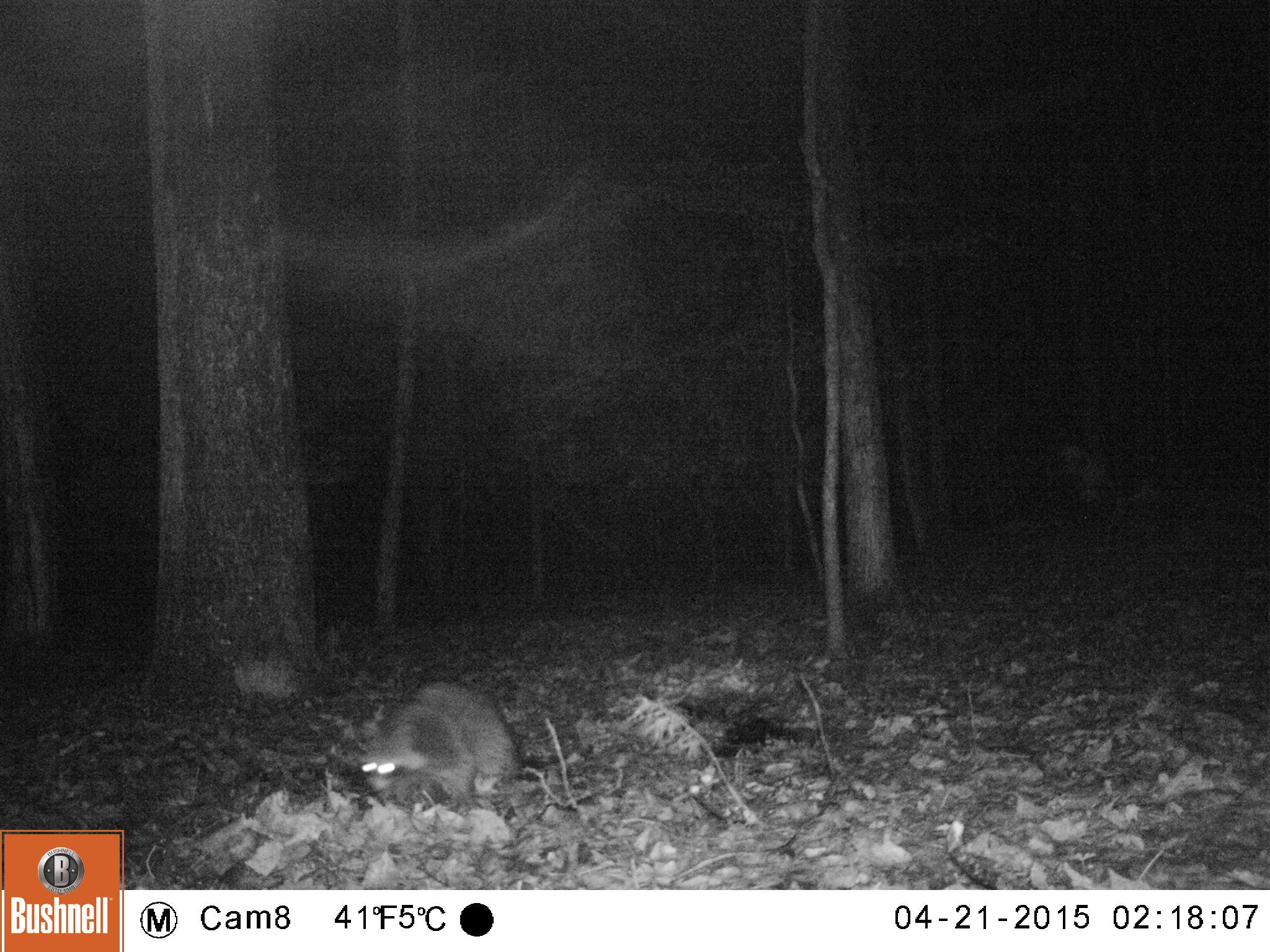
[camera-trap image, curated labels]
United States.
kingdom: Animalia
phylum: Chordata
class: Mammalia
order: Carnivora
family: Procyonidae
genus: Procyon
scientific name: Procyon lotor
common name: northern raccoon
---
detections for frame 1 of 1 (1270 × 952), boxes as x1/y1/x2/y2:
Northern Raccoon: 337/672/531/815